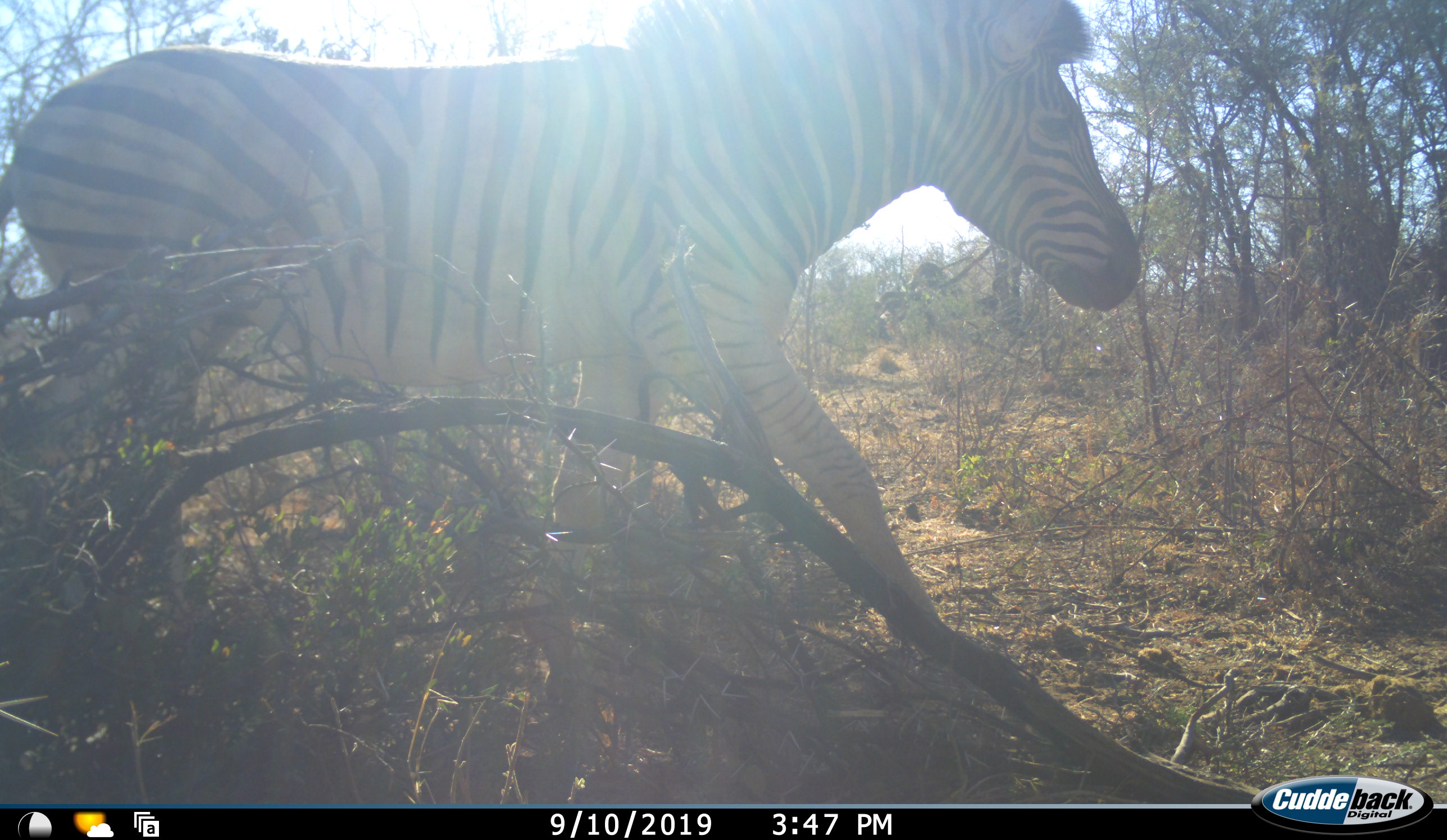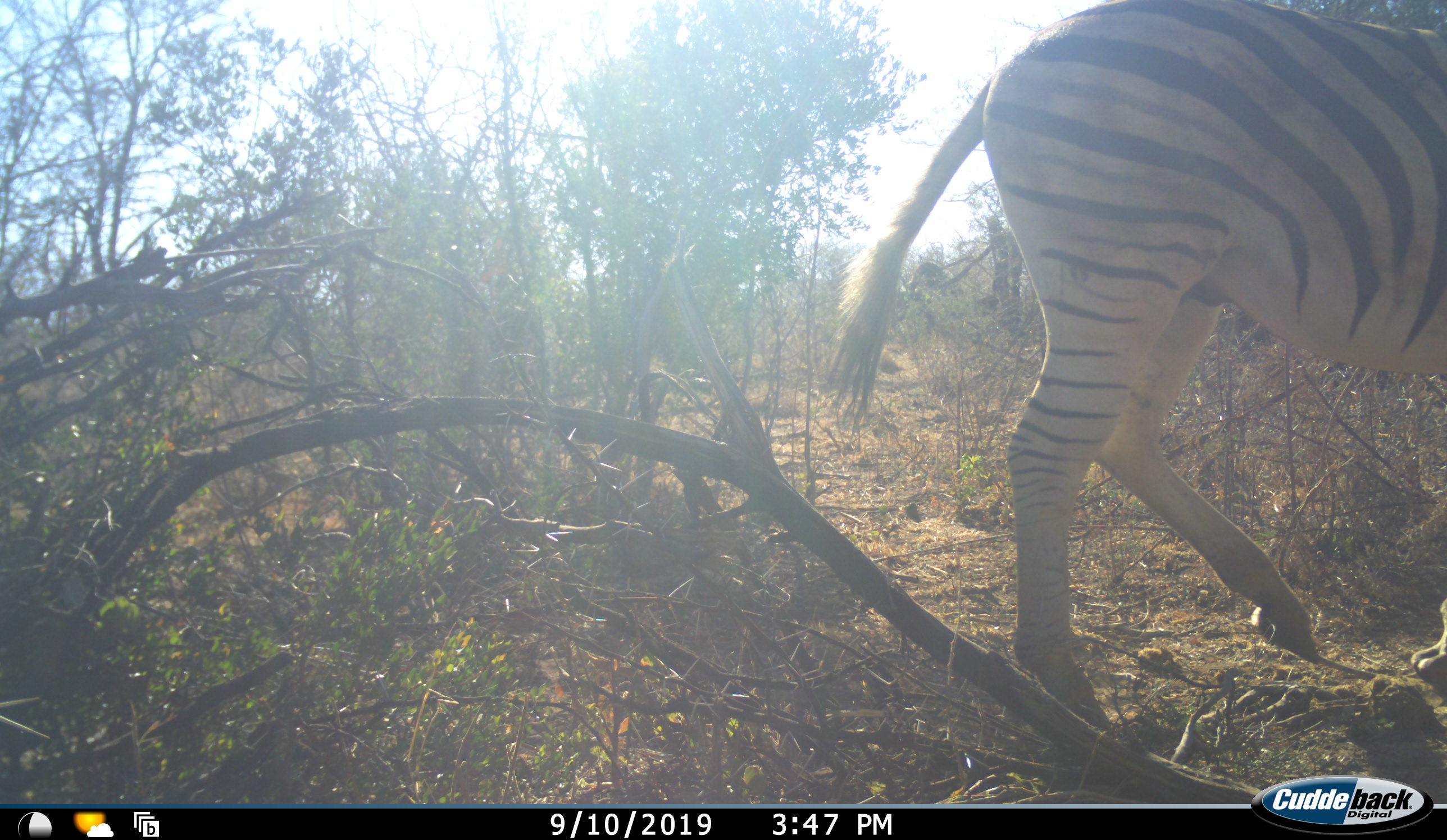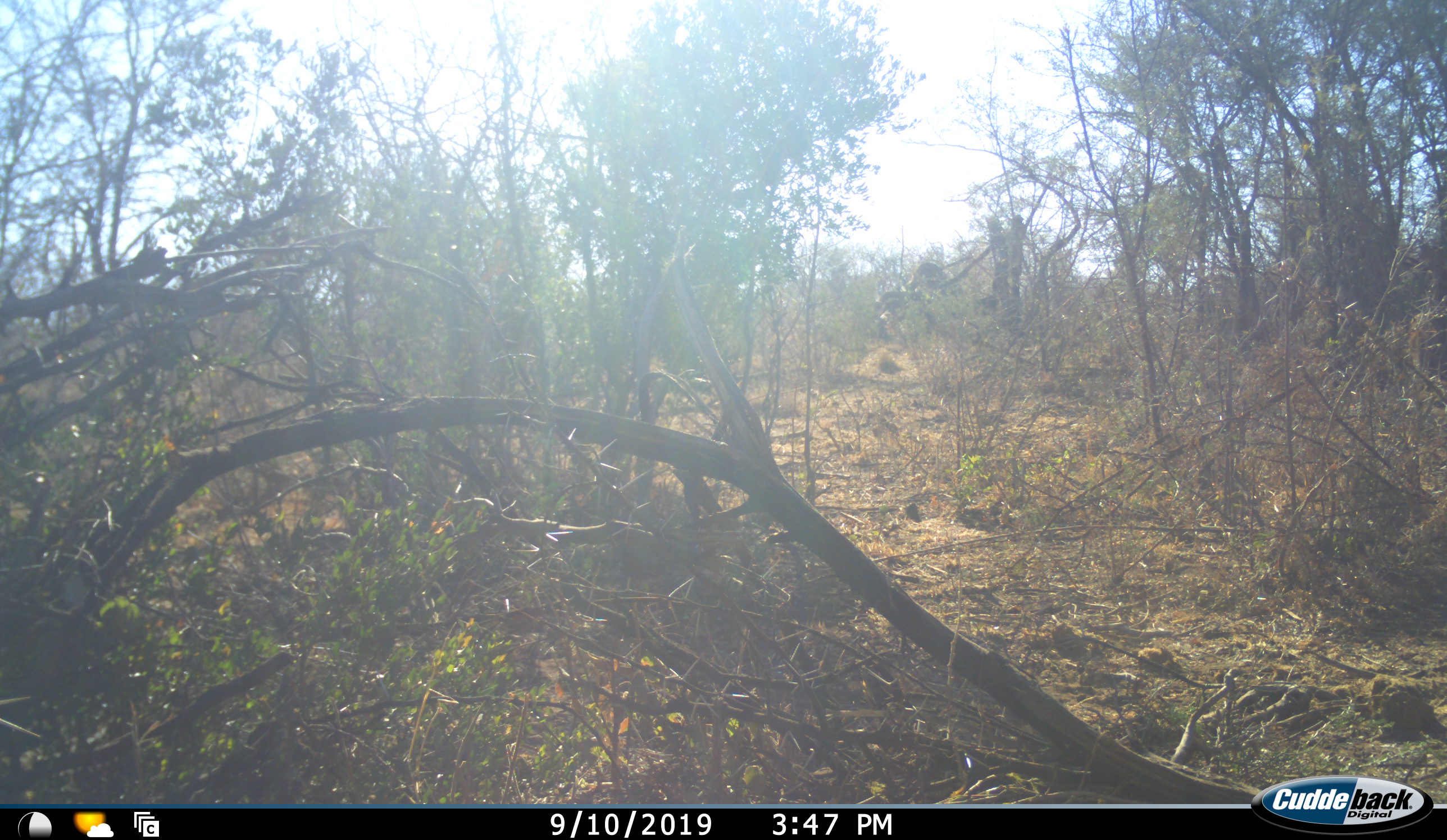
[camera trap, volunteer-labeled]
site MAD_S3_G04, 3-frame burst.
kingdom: Animalia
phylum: Chordata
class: Mammalia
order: Perissodactyla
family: Equidae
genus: Equus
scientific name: Equus quagga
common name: plains zebra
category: zebraplains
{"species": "zebraplains (plains zebra) (Equus quagga)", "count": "1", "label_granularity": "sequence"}